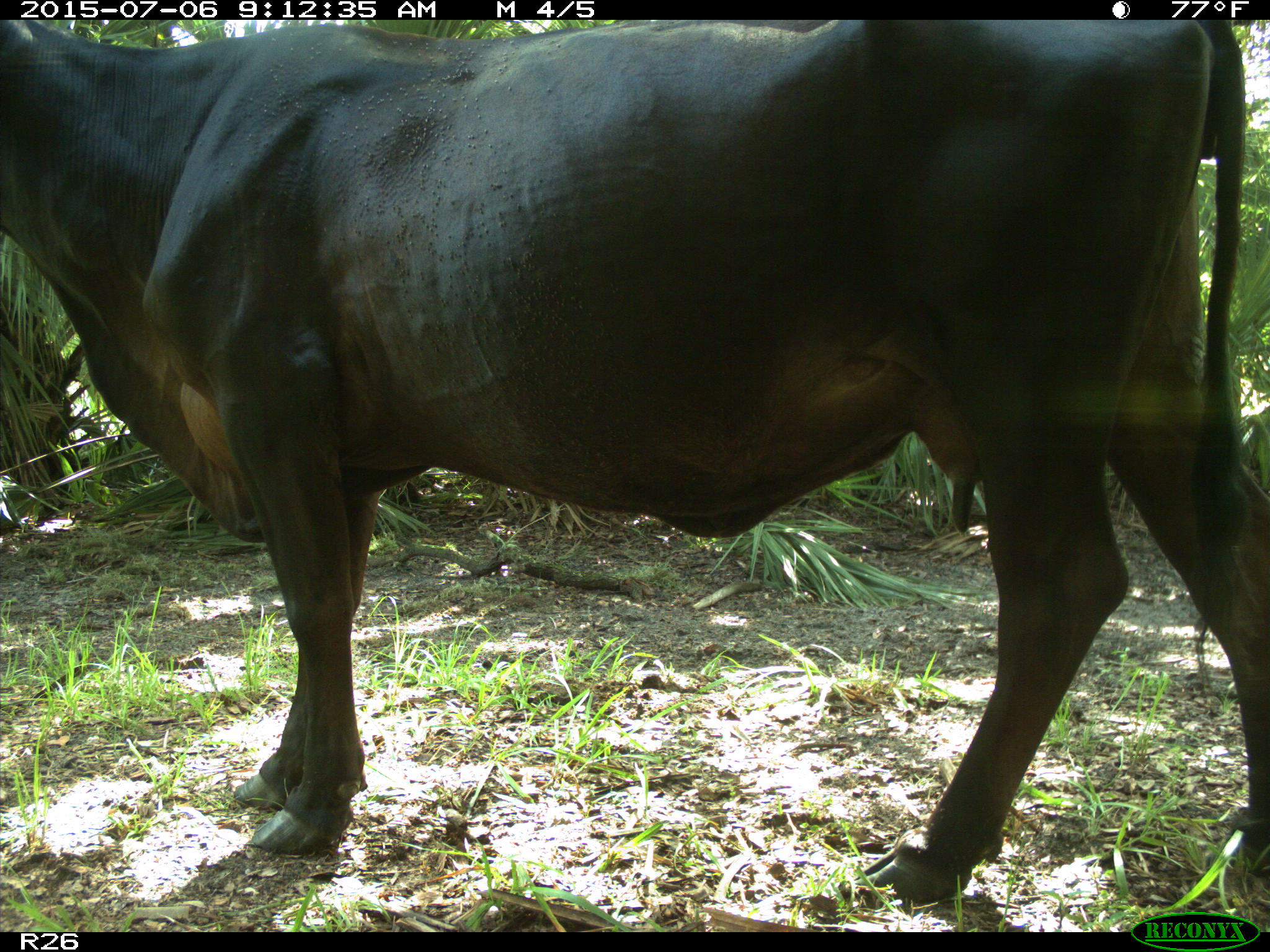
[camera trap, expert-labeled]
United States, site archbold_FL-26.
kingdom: Animalia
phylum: Chordata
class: Mammalia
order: Artiodactyla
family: Bovidae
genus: Bos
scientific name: Bos taurus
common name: domestic cow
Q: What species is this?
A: Bos taurus (domestic cow).